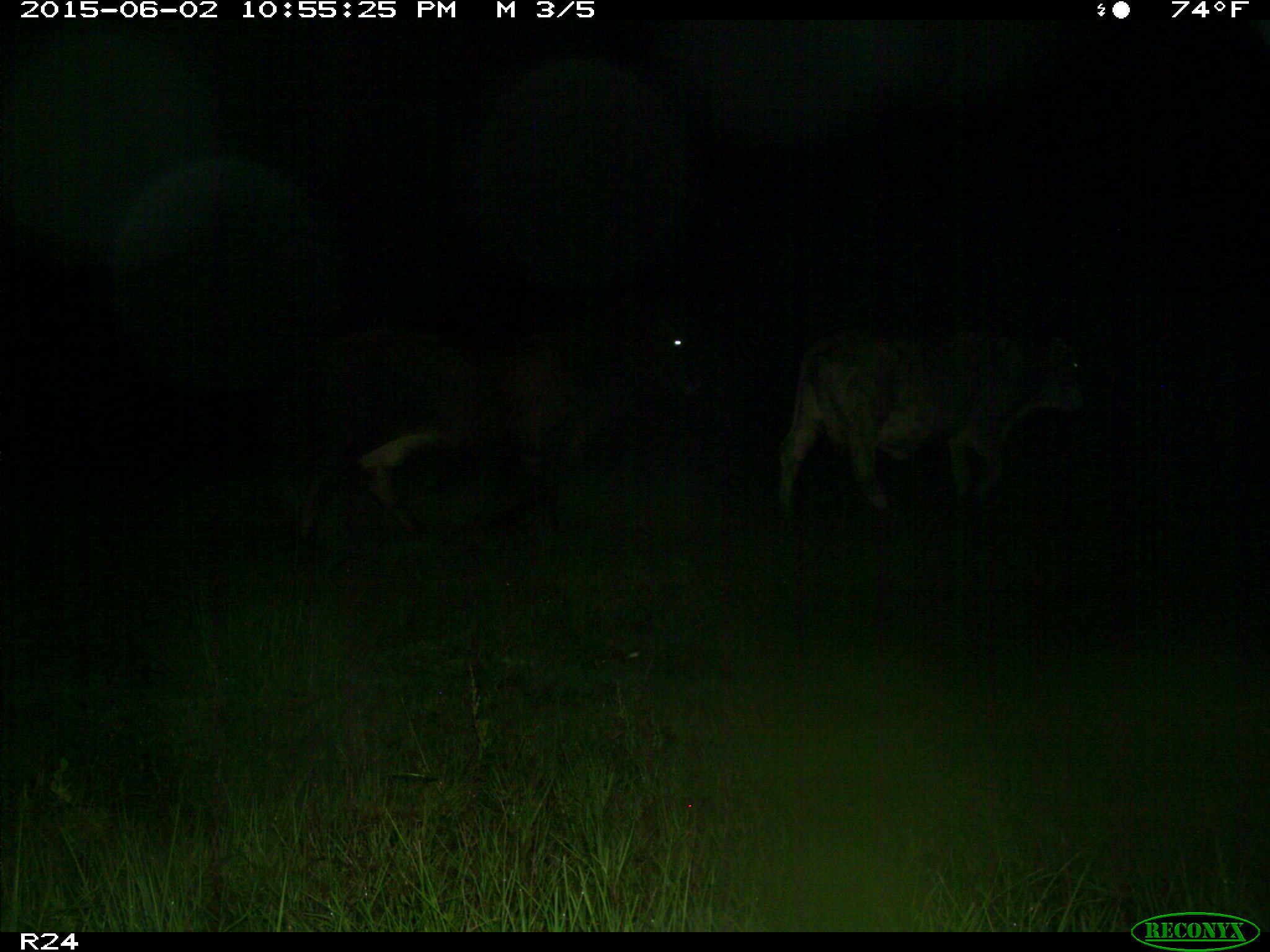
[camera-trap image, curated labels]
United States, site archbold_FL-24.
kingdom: Animalia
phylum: Chordata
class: Mammalia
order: Artiodactyla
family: Bovidae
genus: Bos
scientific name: Bos taurus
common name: domestic cow